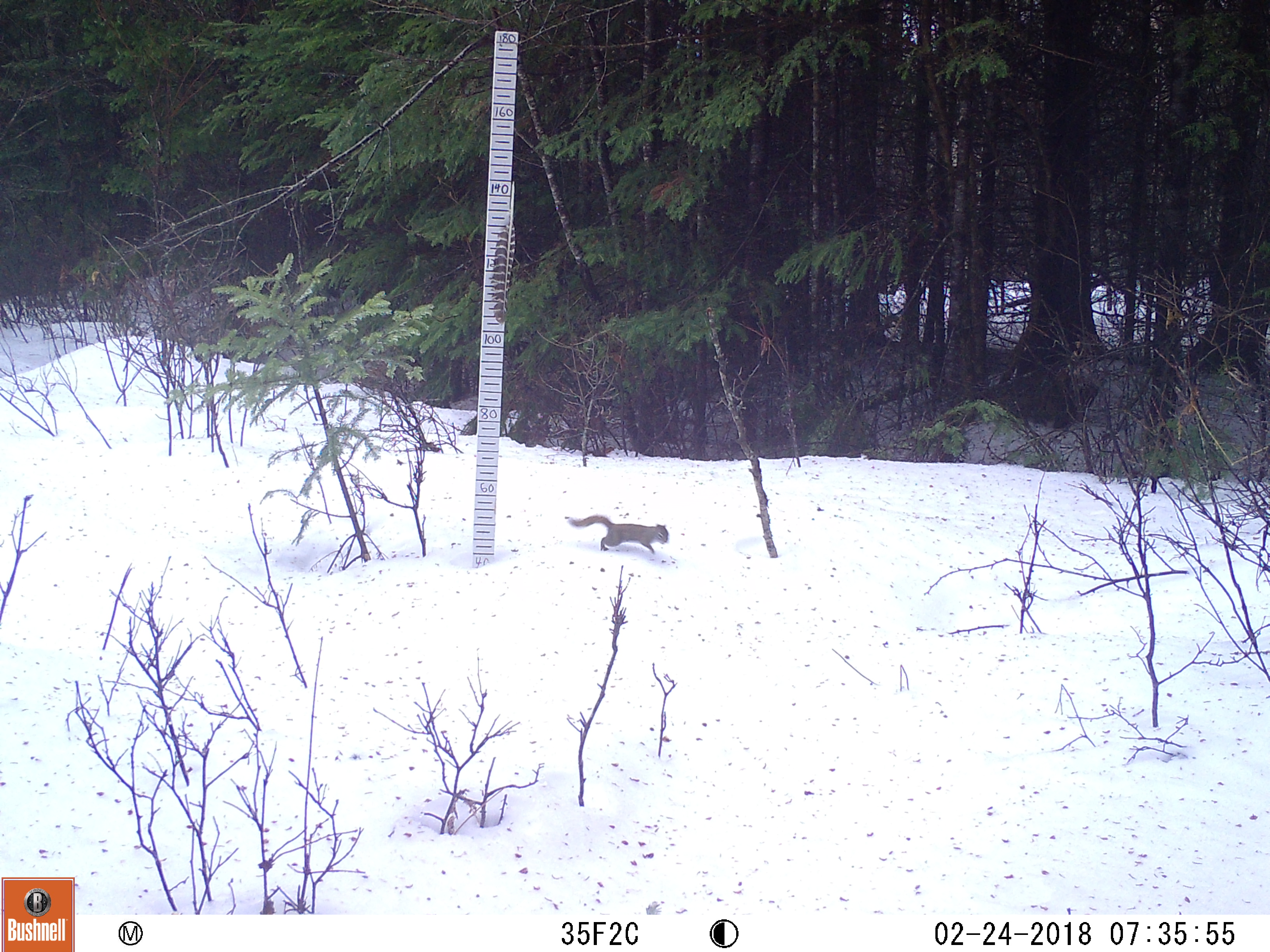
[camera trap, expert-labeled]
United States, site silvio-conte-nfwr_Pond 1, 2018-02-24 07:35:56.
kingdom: Animalia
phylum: Chordata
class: Mammalia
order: Rodentia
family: Sciuridae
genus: Tamiasciurus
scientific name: Tamiasciurus hudsonicus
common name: red squirrel